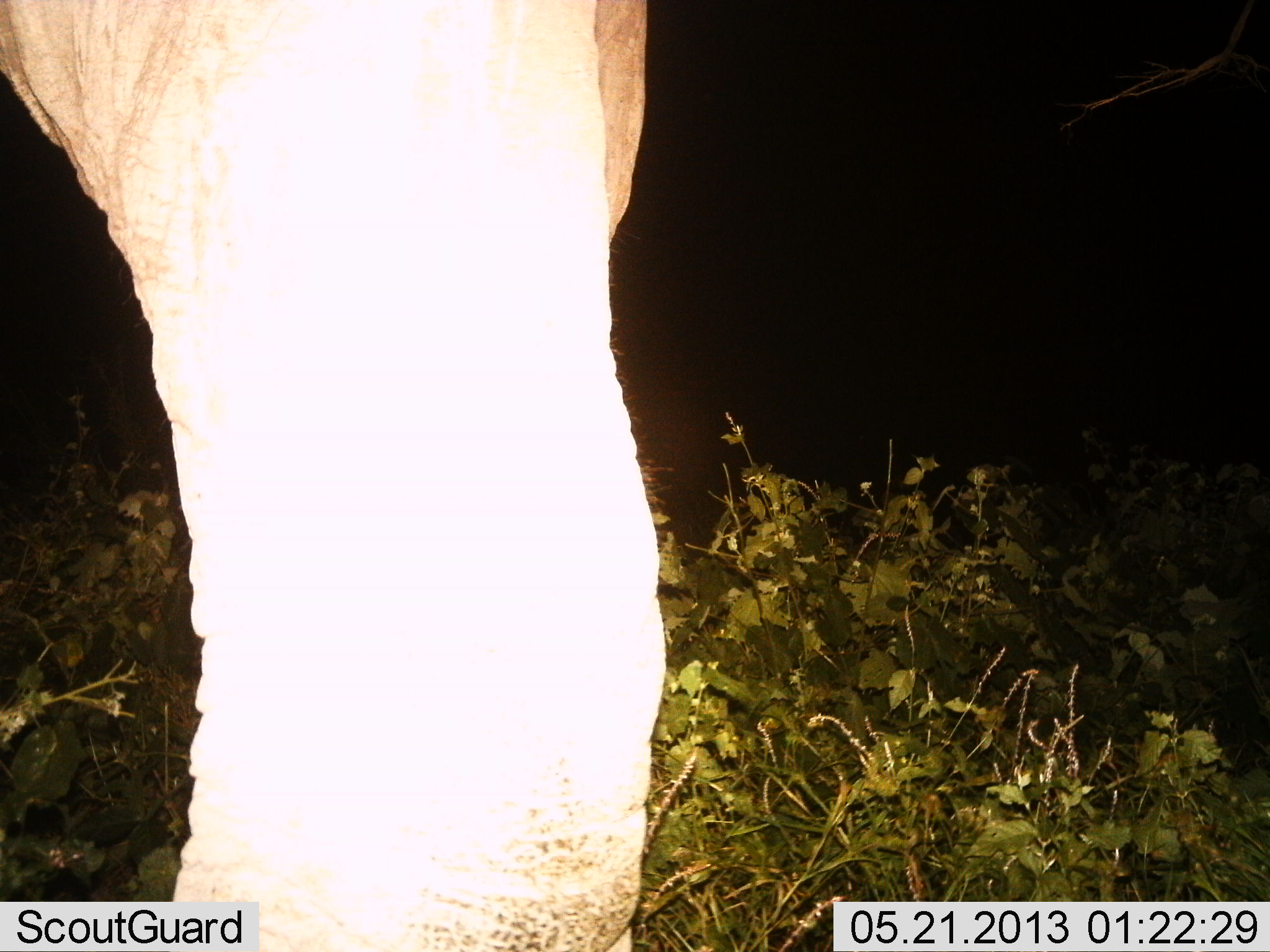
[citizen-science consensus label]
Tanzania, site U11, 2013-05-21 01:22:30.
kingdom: Animalia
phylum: Chordata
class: Mammalia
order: Proboscidea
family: Elephantidae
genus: Loxodonta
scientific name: Loxodonta africana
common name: african bush elephant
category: elephant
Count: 1.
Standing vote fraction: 84%.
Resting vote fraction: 0%.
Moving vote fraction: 11%.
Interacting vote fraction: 5%.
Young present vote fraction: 0%.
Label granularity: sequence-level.